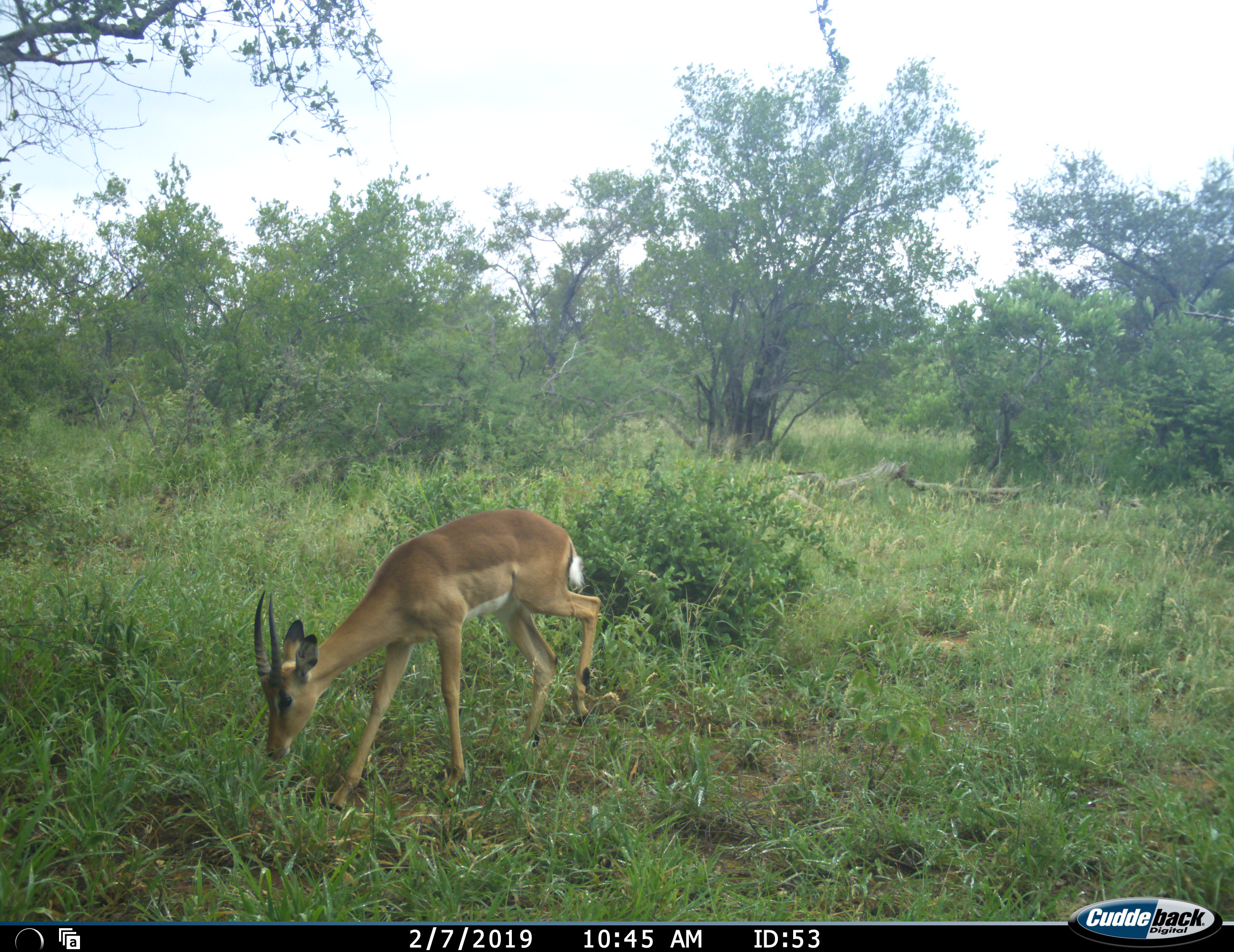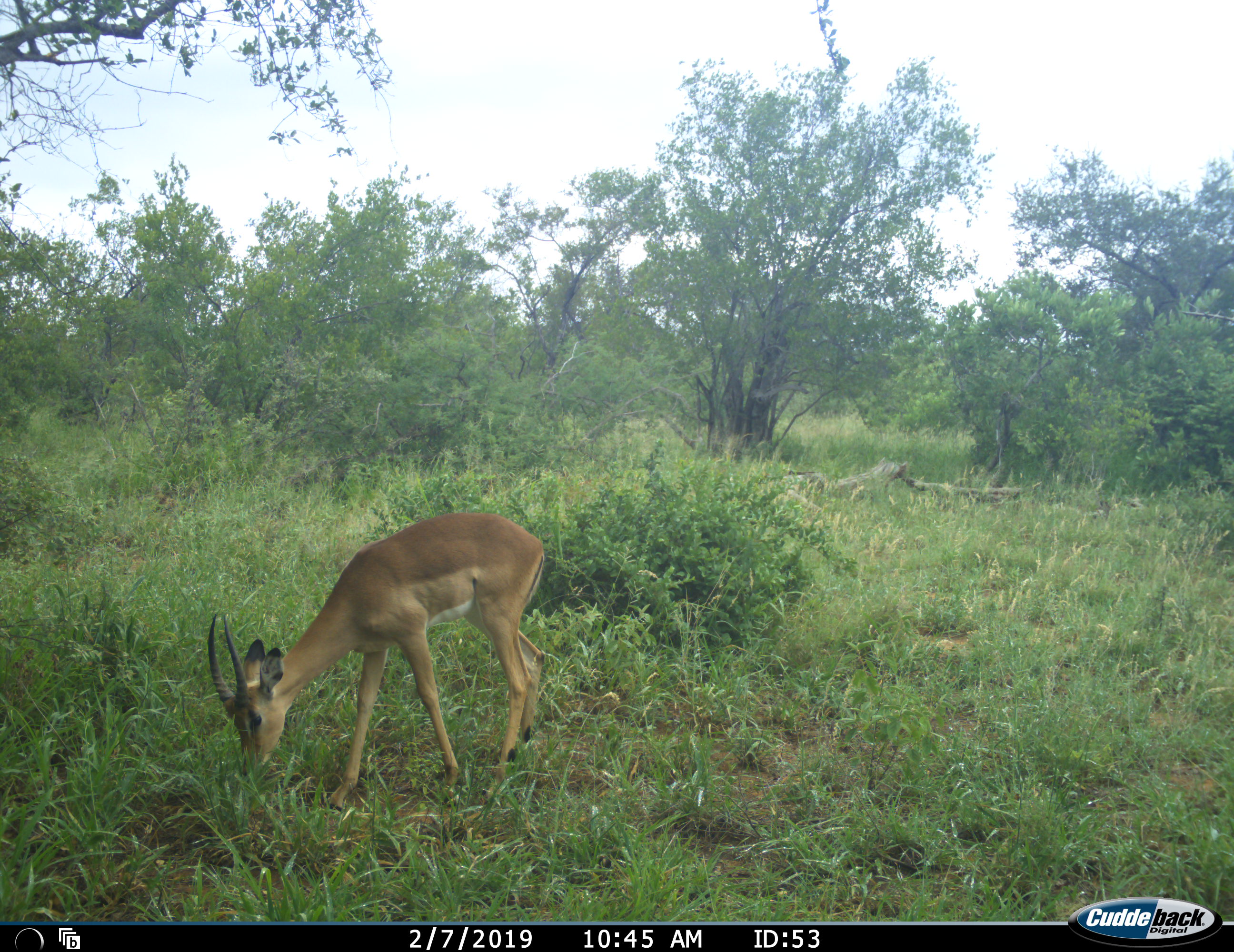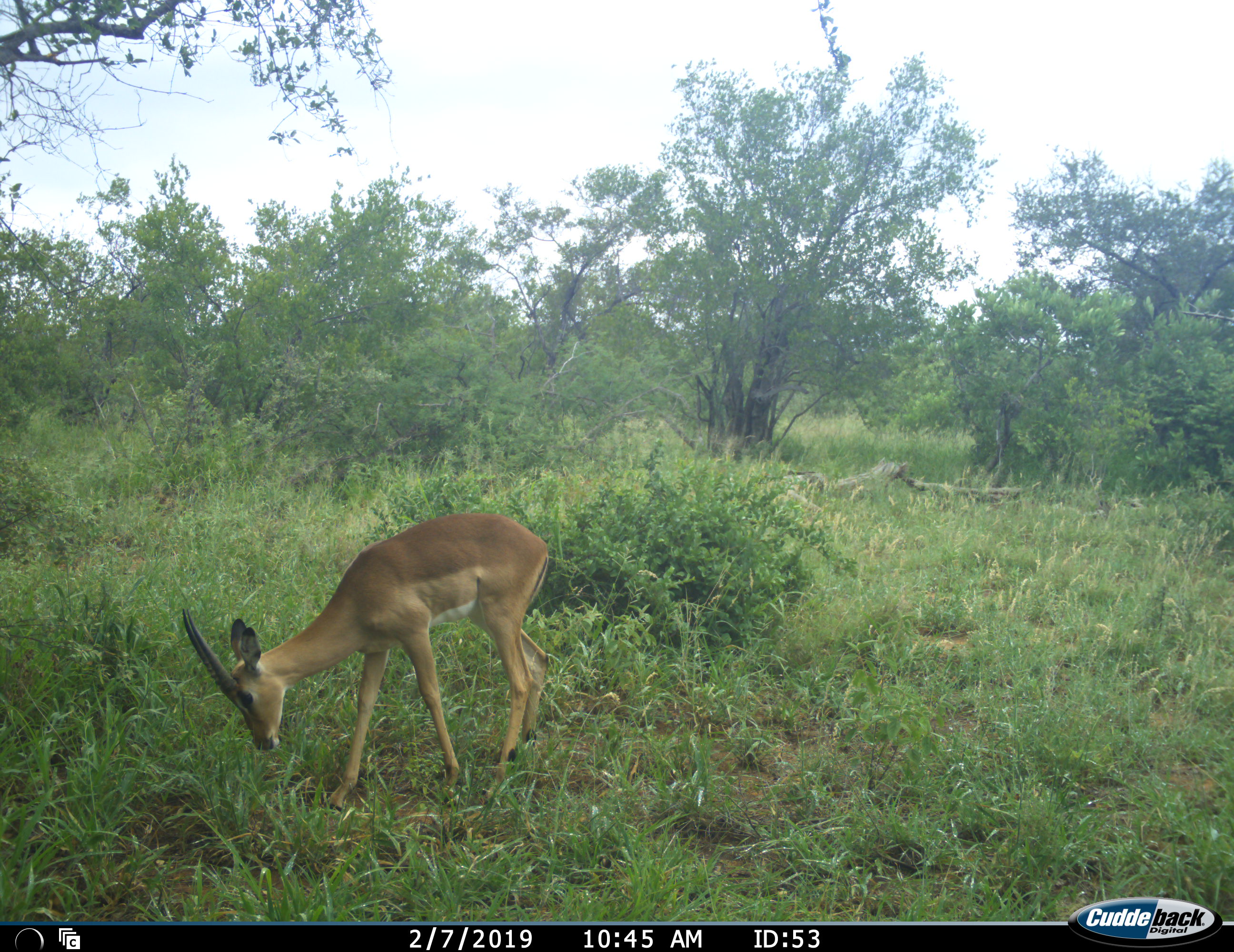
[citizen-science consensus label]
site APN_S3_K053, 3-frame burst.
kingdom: Animalia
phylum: Chordata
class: Mammalia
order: Artiodactyla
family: Bovidae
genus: Aepyceros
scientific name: Aepyceros melampus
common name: impala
Impala (Aepyceros melampus), count 1. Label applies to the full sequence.